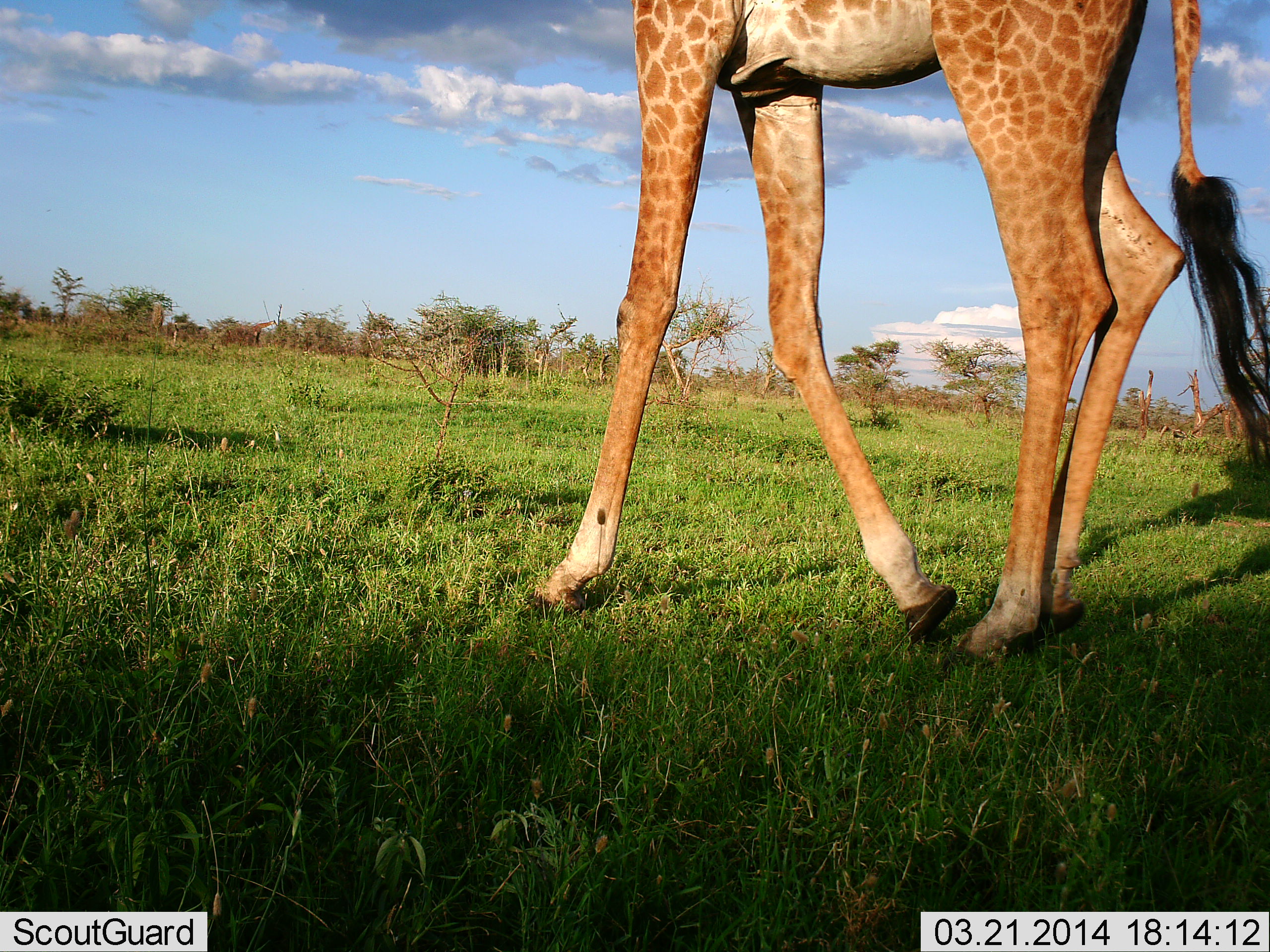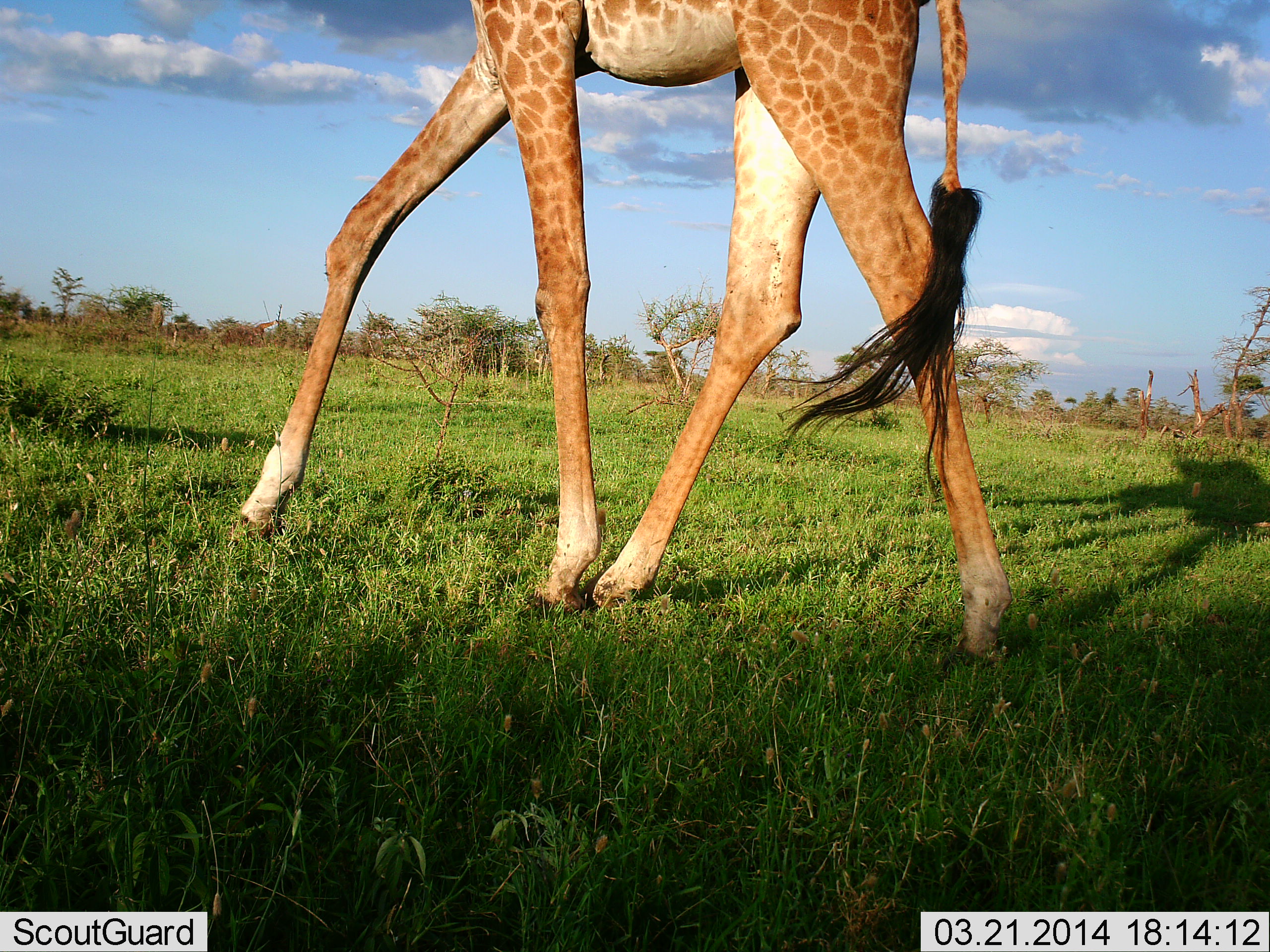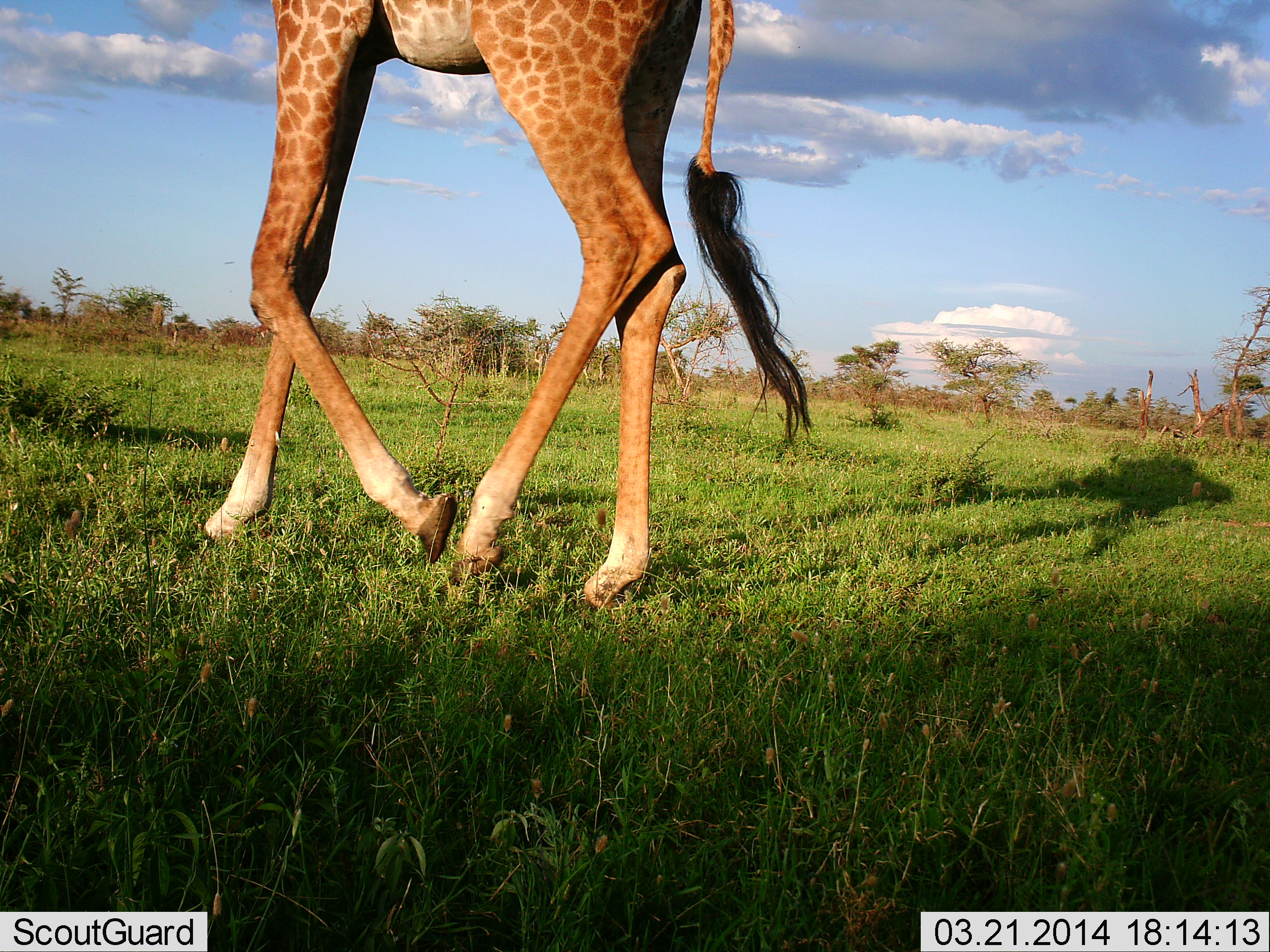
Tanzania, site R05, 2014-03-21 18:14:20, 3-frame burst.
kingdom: Animalia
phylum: Chordata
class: Mammalia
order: Artiodactyla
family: Giraffidae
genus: Giraffa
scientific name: Giraffa camelopardalis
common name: giraffe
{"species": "giraffe (Giraffa camelopardalis)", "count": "1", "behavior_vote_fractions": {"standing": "0%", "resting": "0%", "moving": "100%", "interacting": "0%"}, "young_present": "0%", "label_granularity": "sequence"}